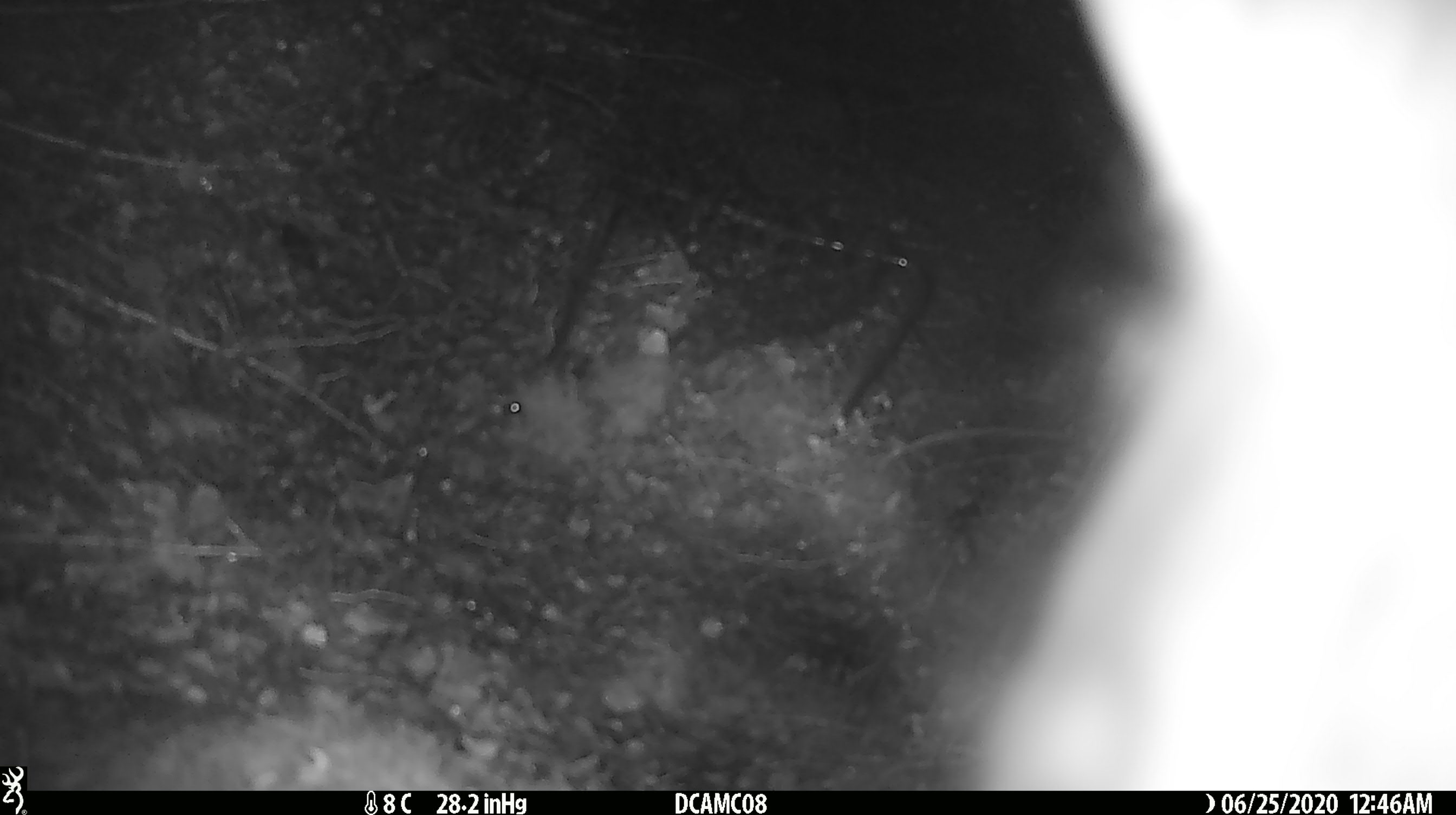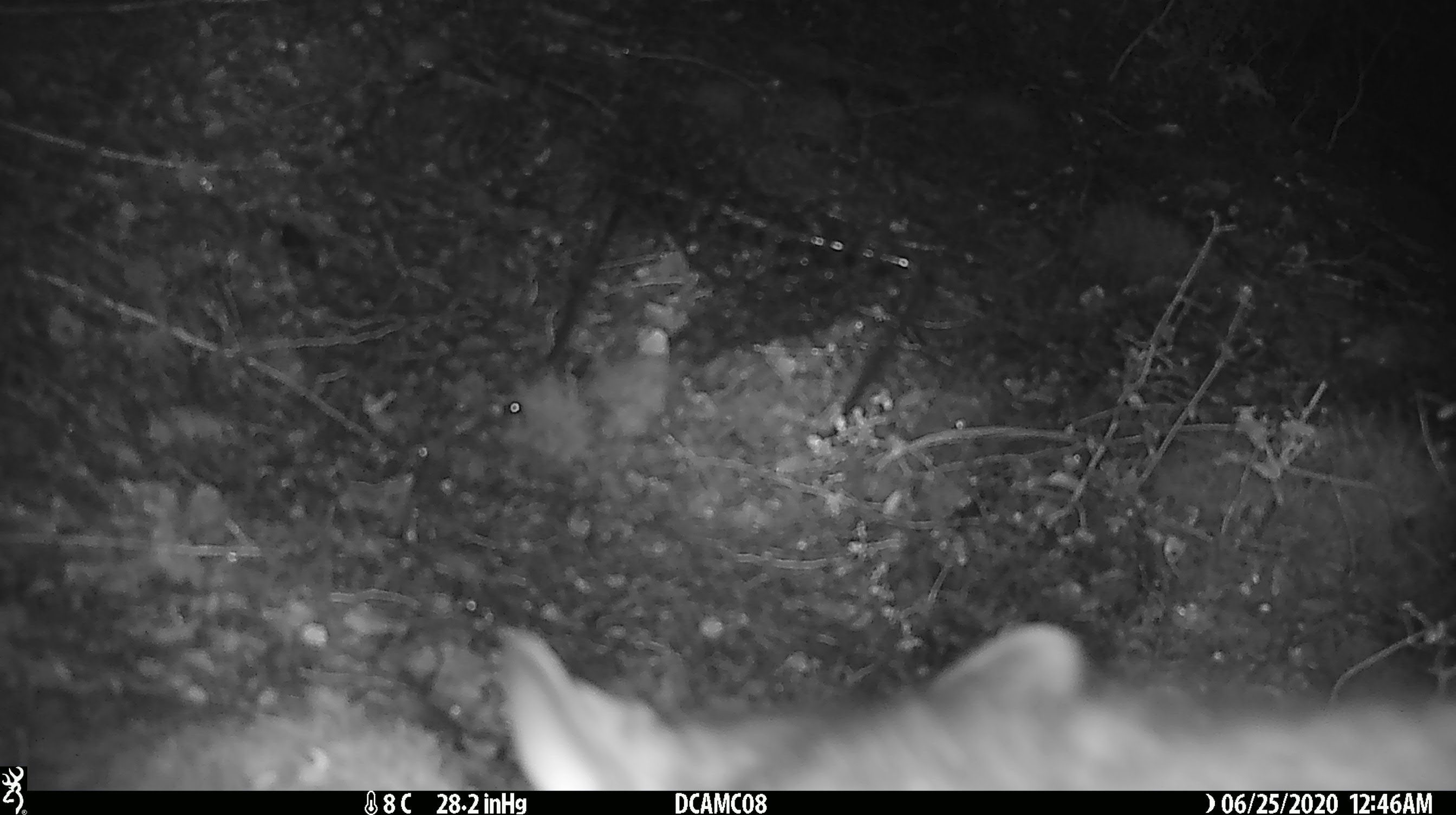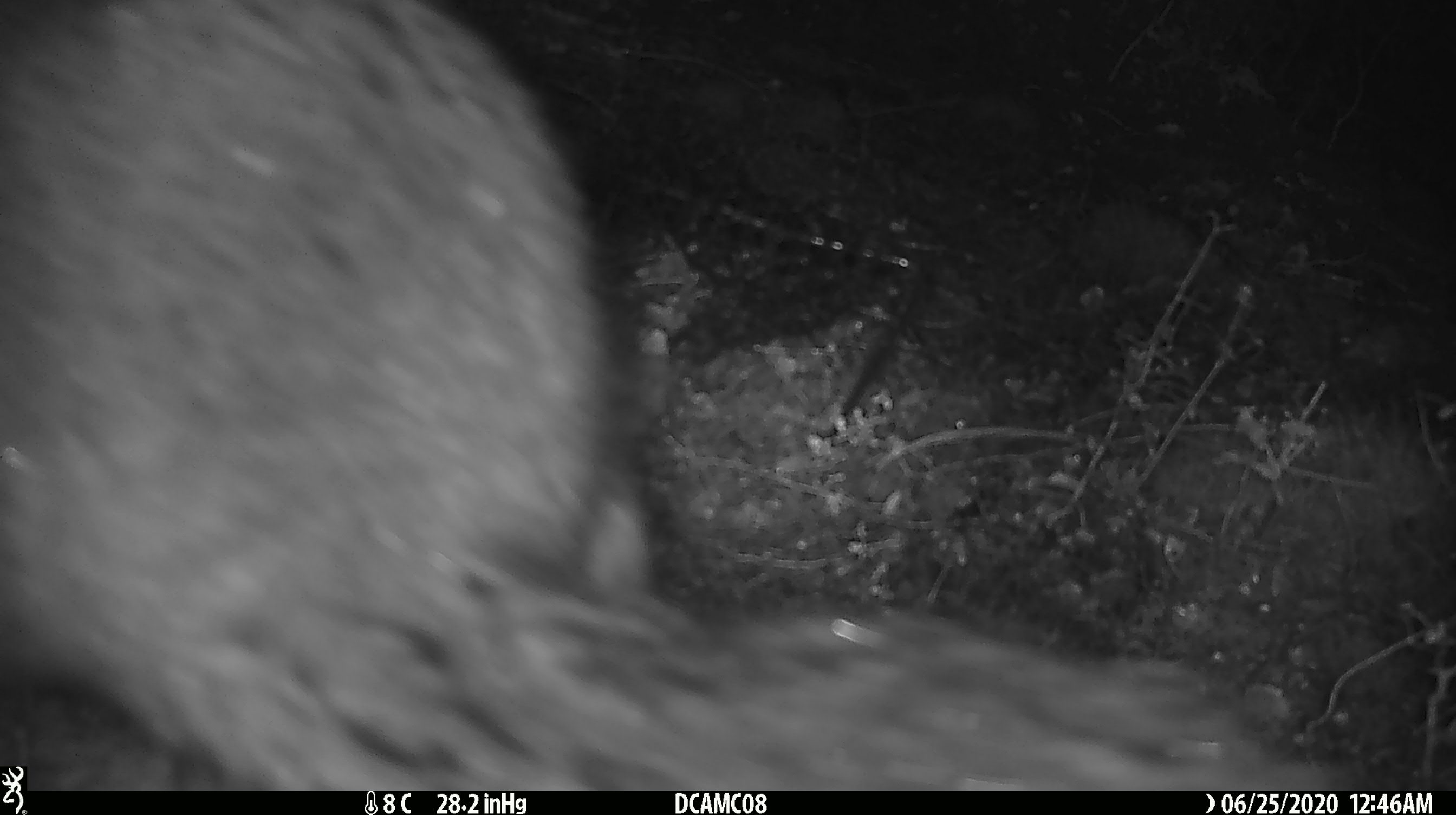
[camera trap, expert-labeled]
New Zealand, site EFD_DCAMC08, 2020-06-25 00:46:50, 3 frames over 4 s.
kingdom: Animalia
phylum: Chordata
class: Mammalia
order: Diprotodontia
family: Phalangeridae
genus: Trichosurus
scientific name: Trichosurus vulpecula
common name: common brushtail possum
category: possum